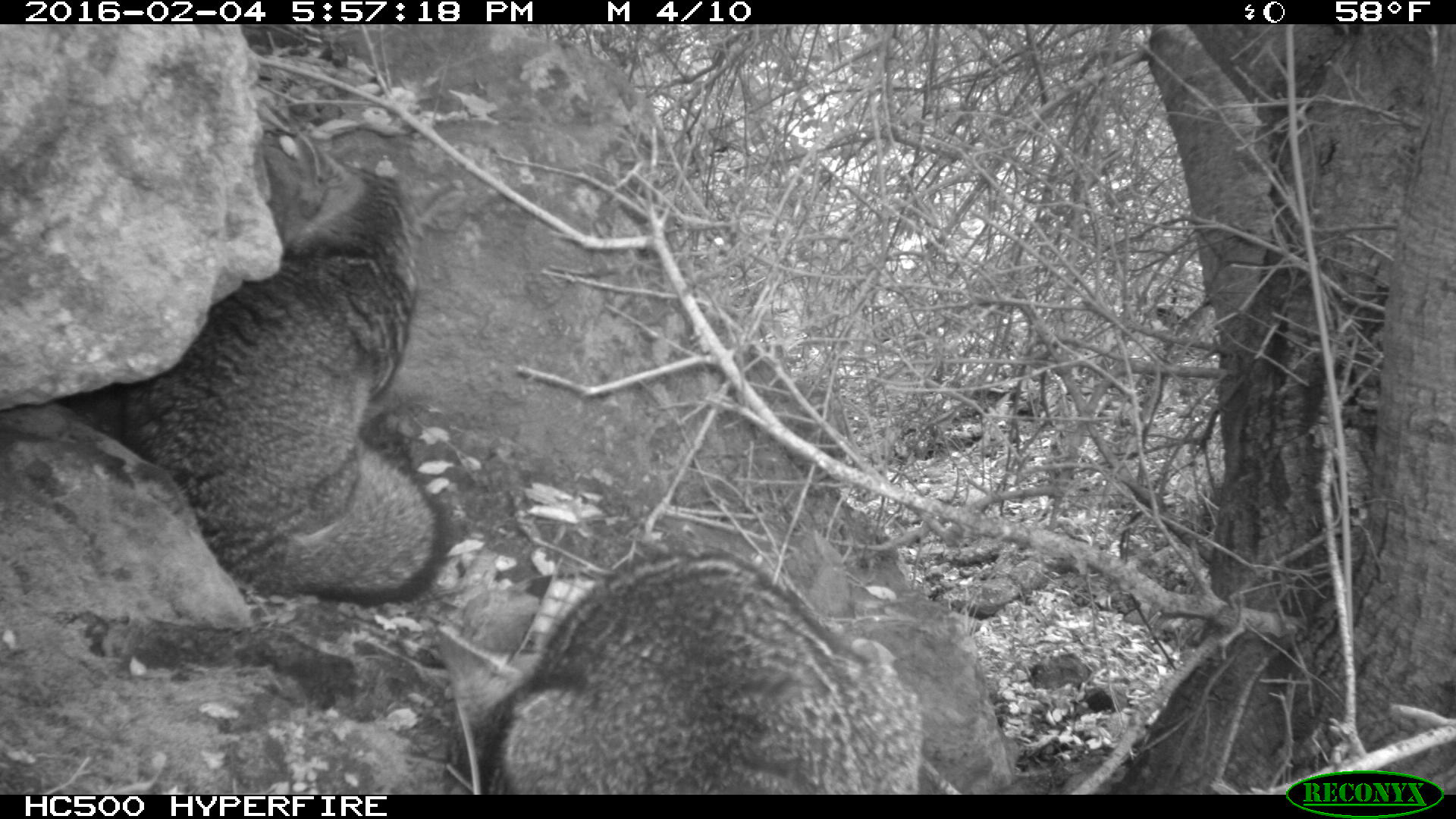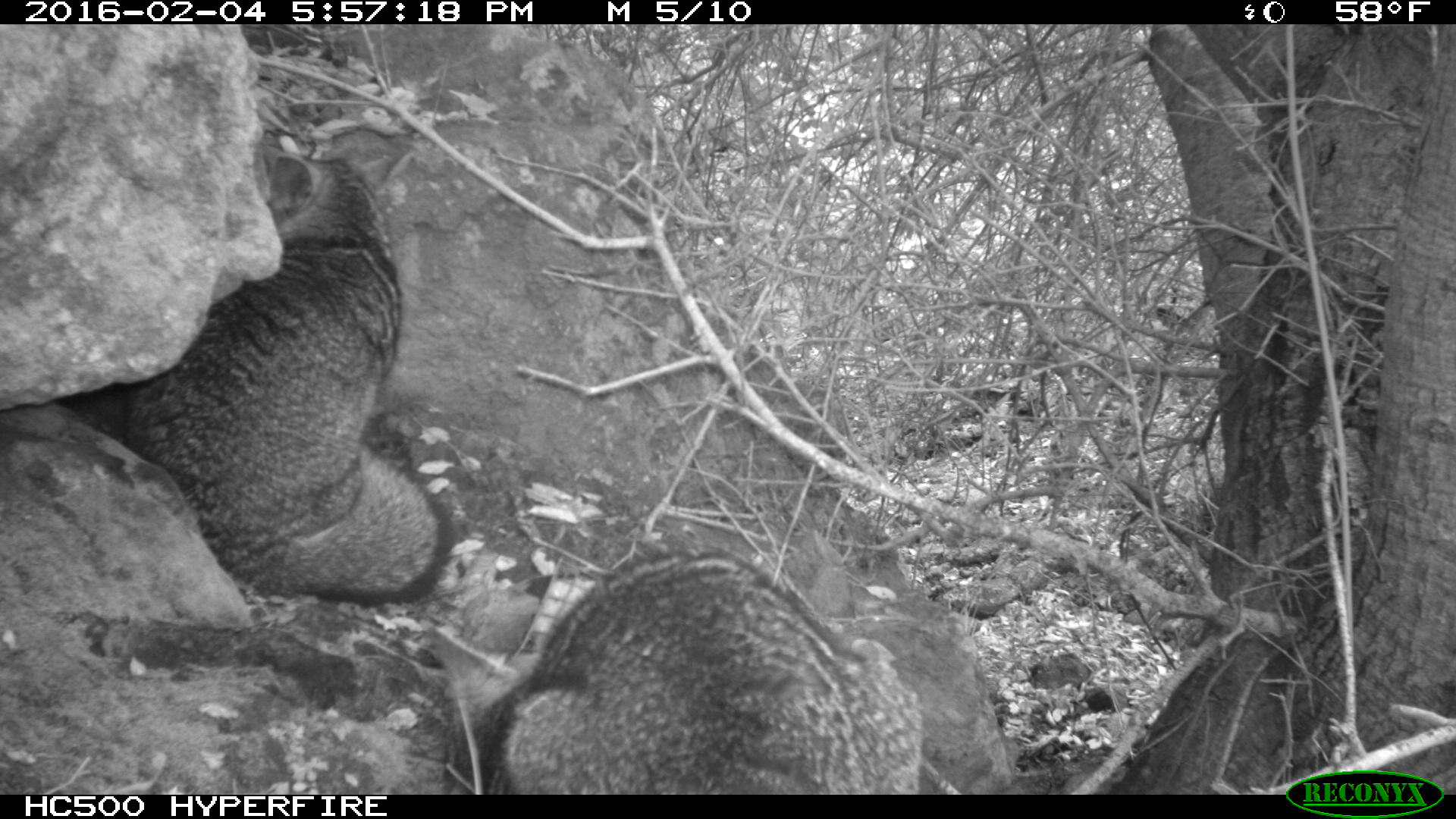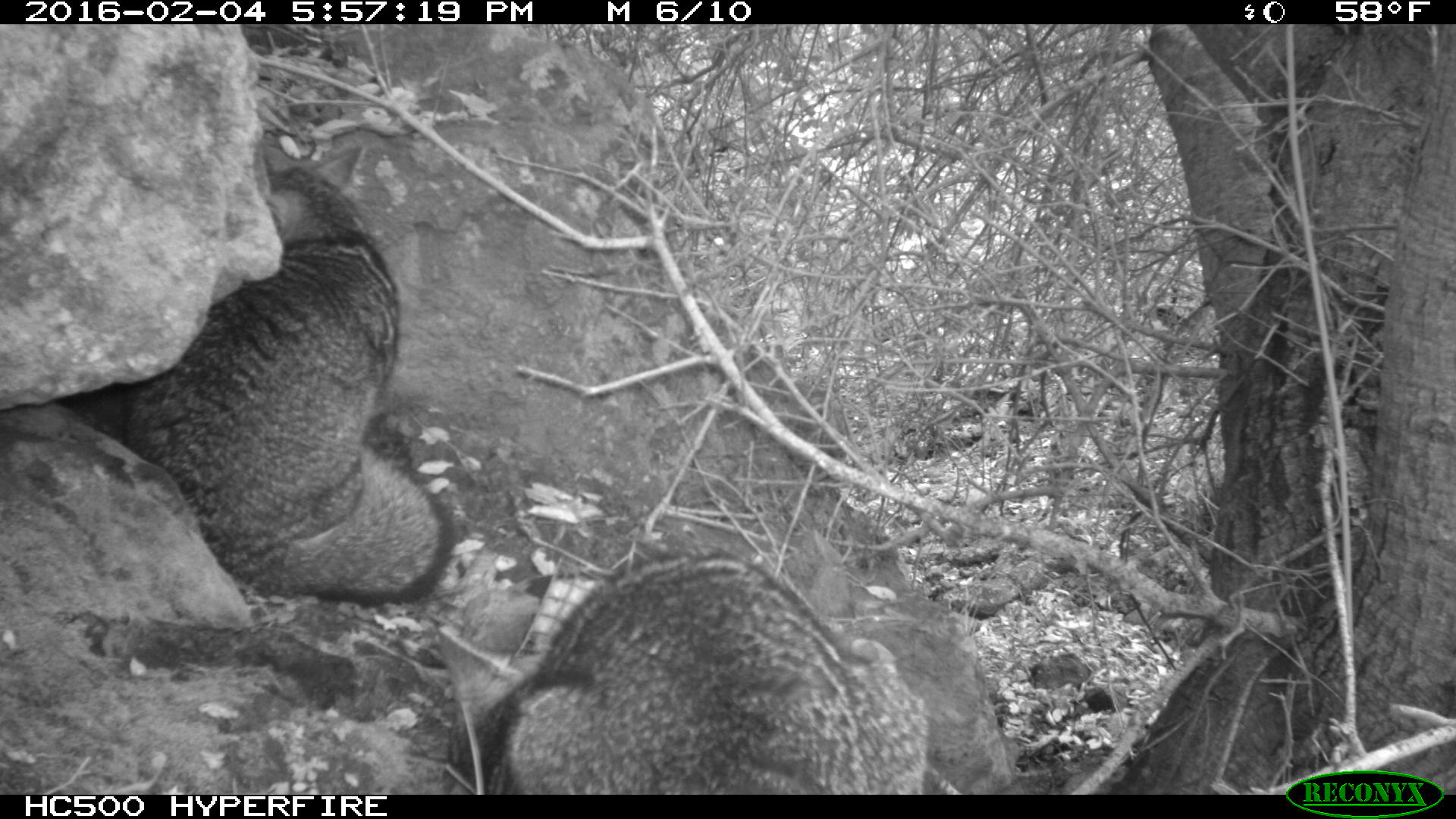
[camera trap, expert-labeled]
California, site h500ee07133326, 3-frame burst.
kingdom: Animalia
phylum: Chordata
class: Mammalia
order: Carnivora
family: Canidae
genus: Urocyon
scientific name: Urocyon littoralis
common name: island fox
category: fox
Fox (island fox) (Urocyon littoralis).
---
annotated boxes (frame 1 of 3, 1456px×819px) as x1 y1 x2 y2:
fox: 120 133 444 606; 488 551 921 795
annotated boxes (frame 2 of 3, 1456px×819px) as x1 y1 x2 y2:
fox: 128 143 452 604; 420 551 925 795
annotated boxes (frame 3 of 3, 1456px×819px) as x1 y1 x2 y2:
fox: 122 147 453 607; 437 544 930 793